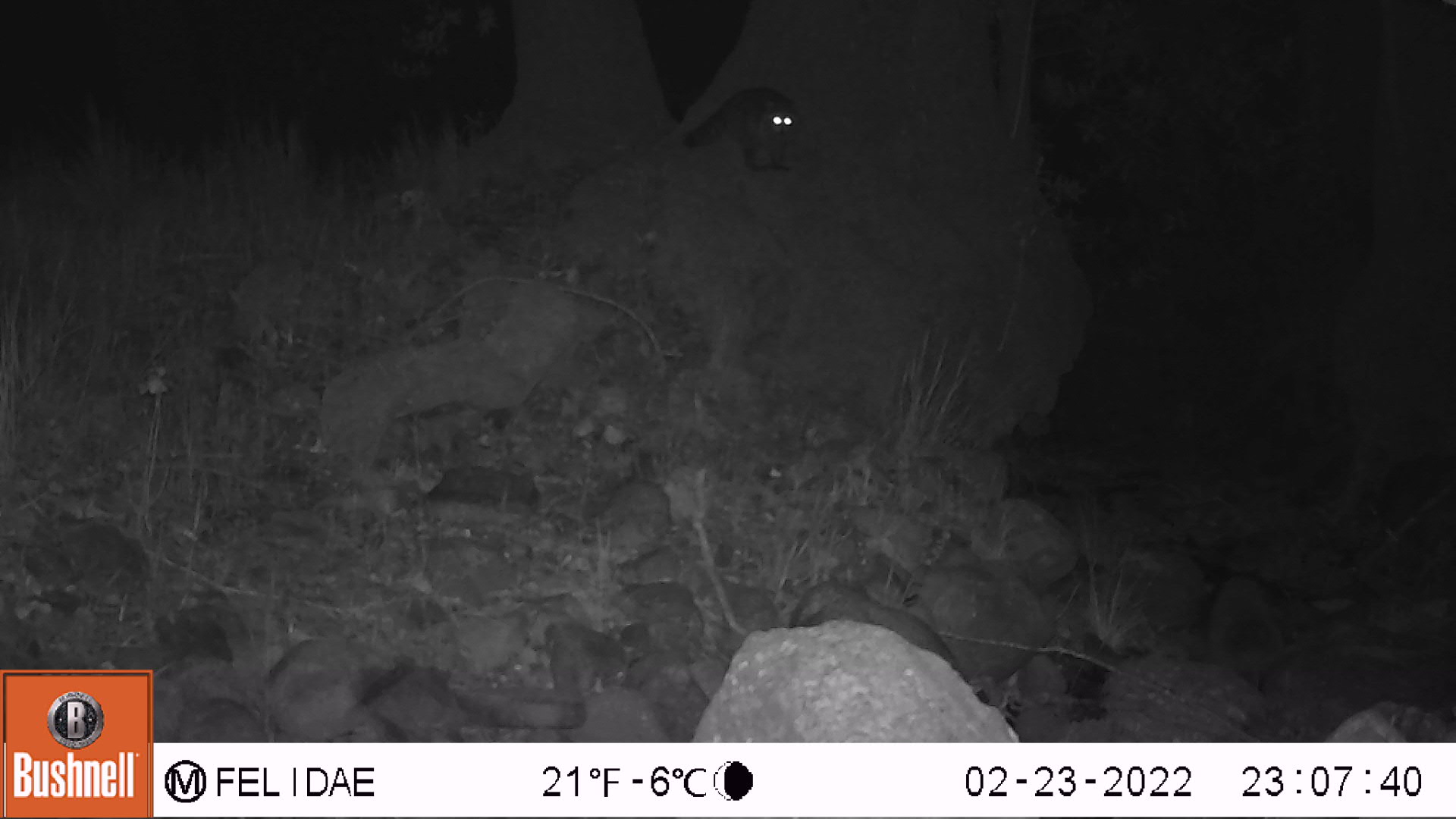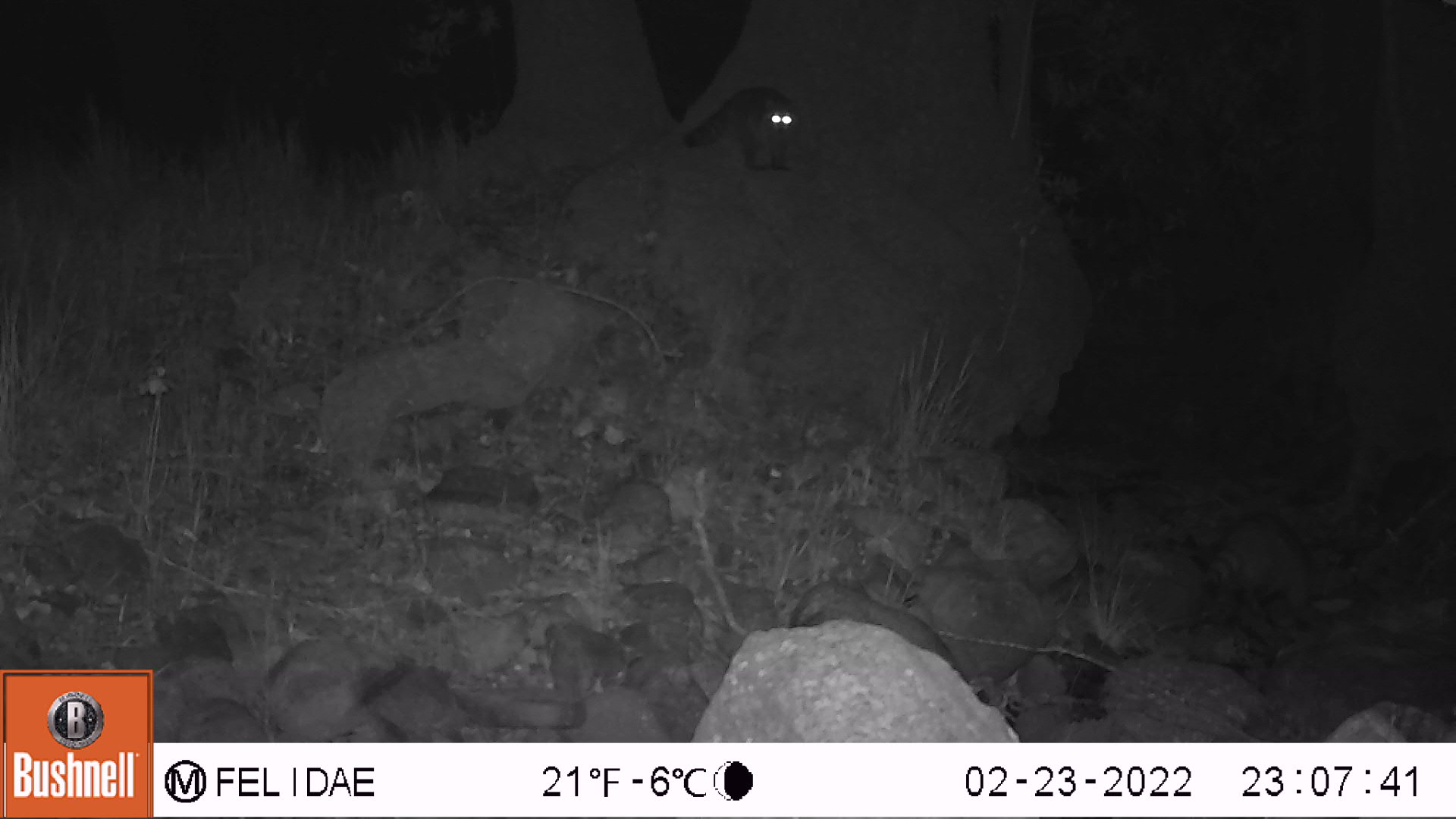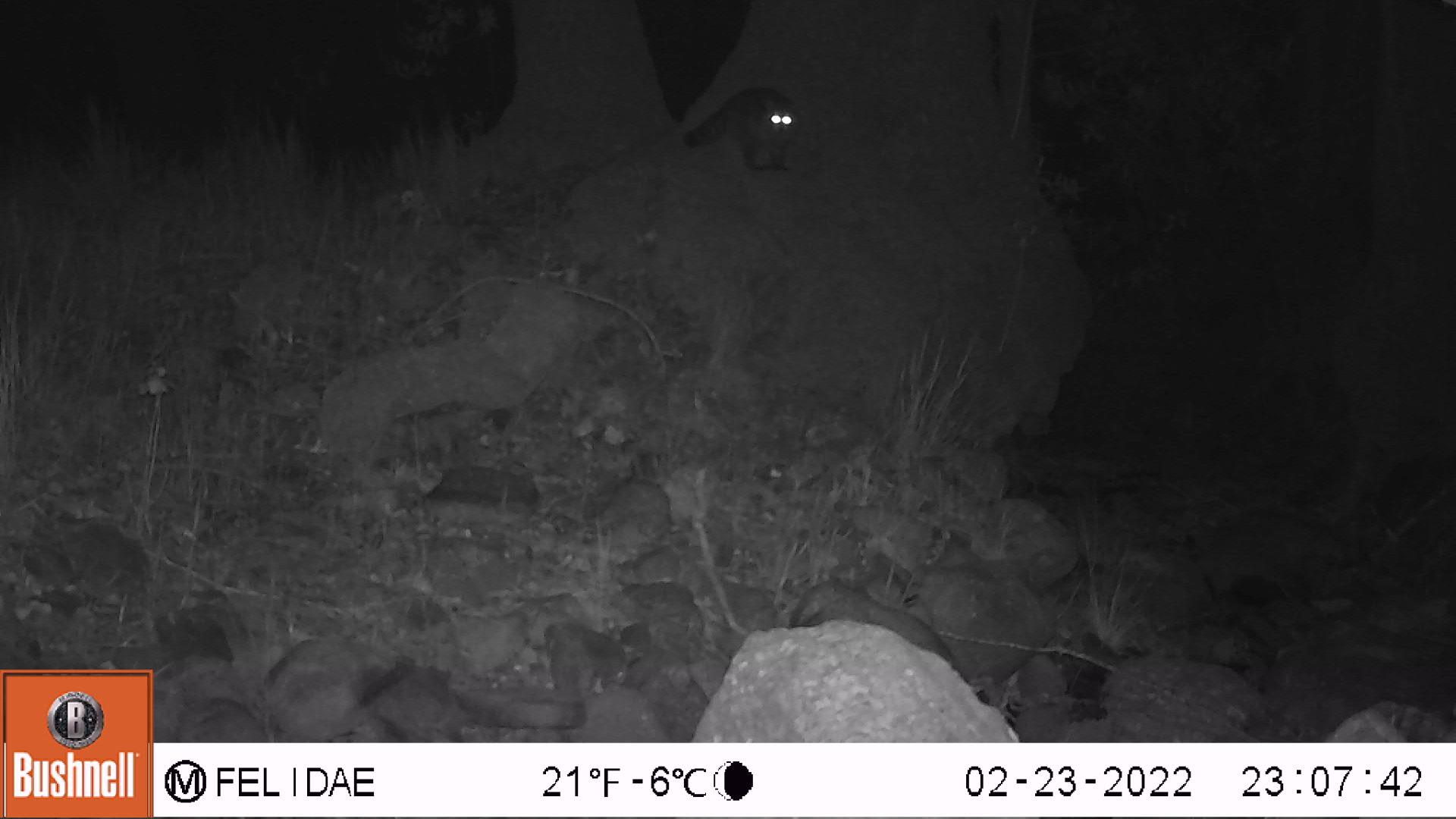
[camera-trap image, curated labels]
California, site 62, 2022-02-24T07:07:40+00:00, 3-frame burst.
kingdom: Animalia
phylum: Chordata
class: Mammalia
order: Carnivora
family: Procyonidae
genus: Procyon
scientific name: Procyon lotor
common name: raccoon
Raccoon (Procyon lotor).